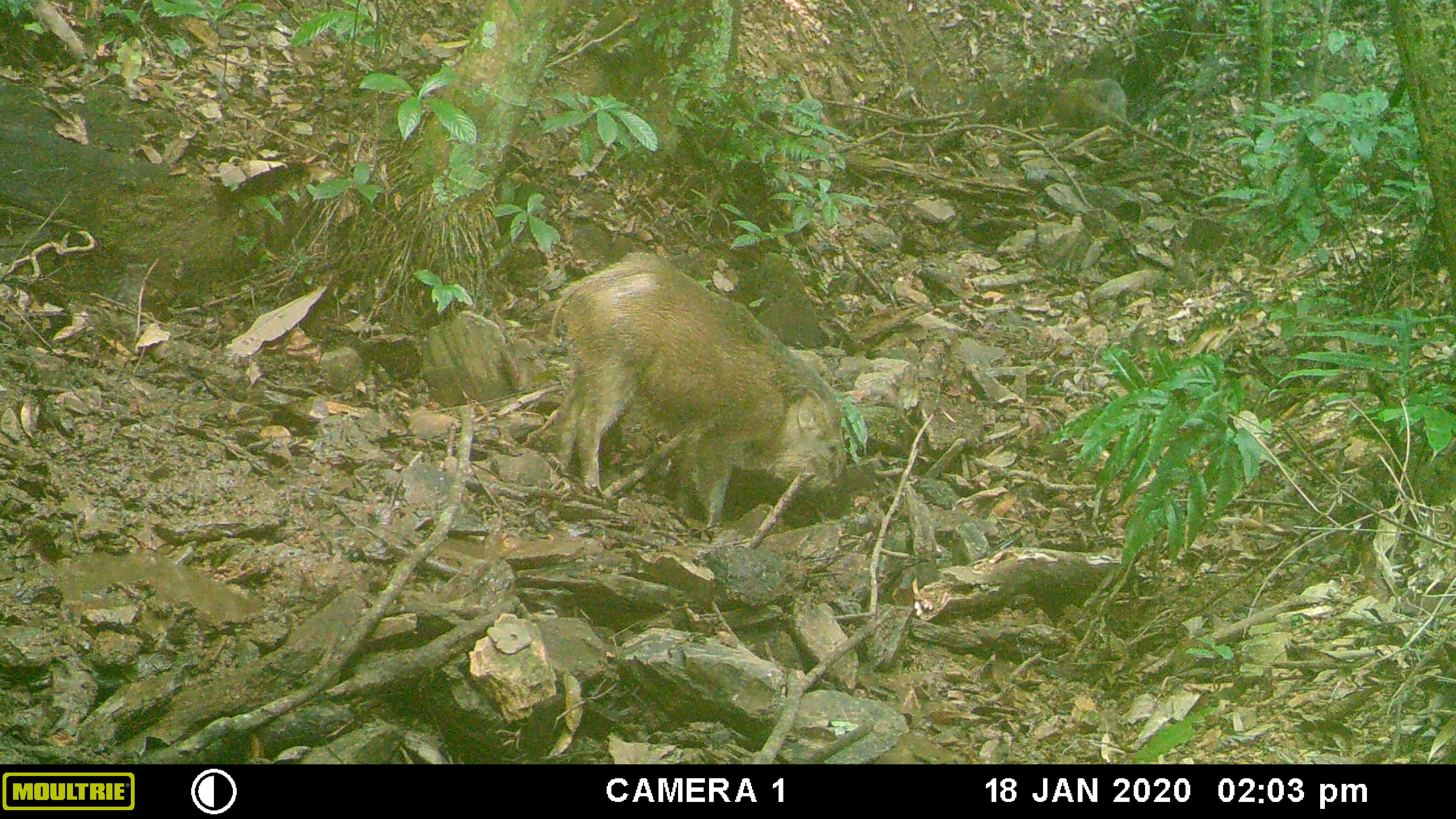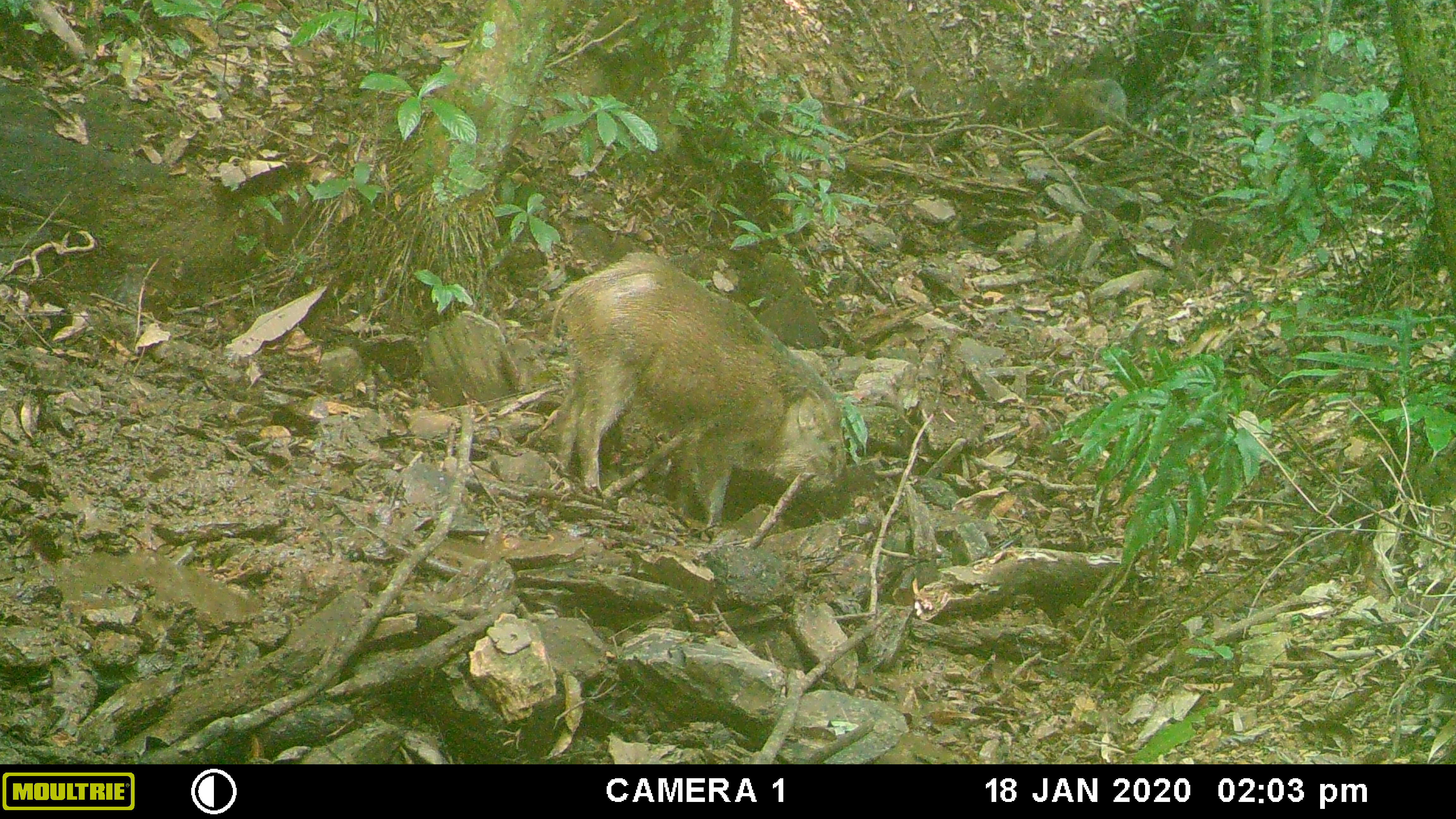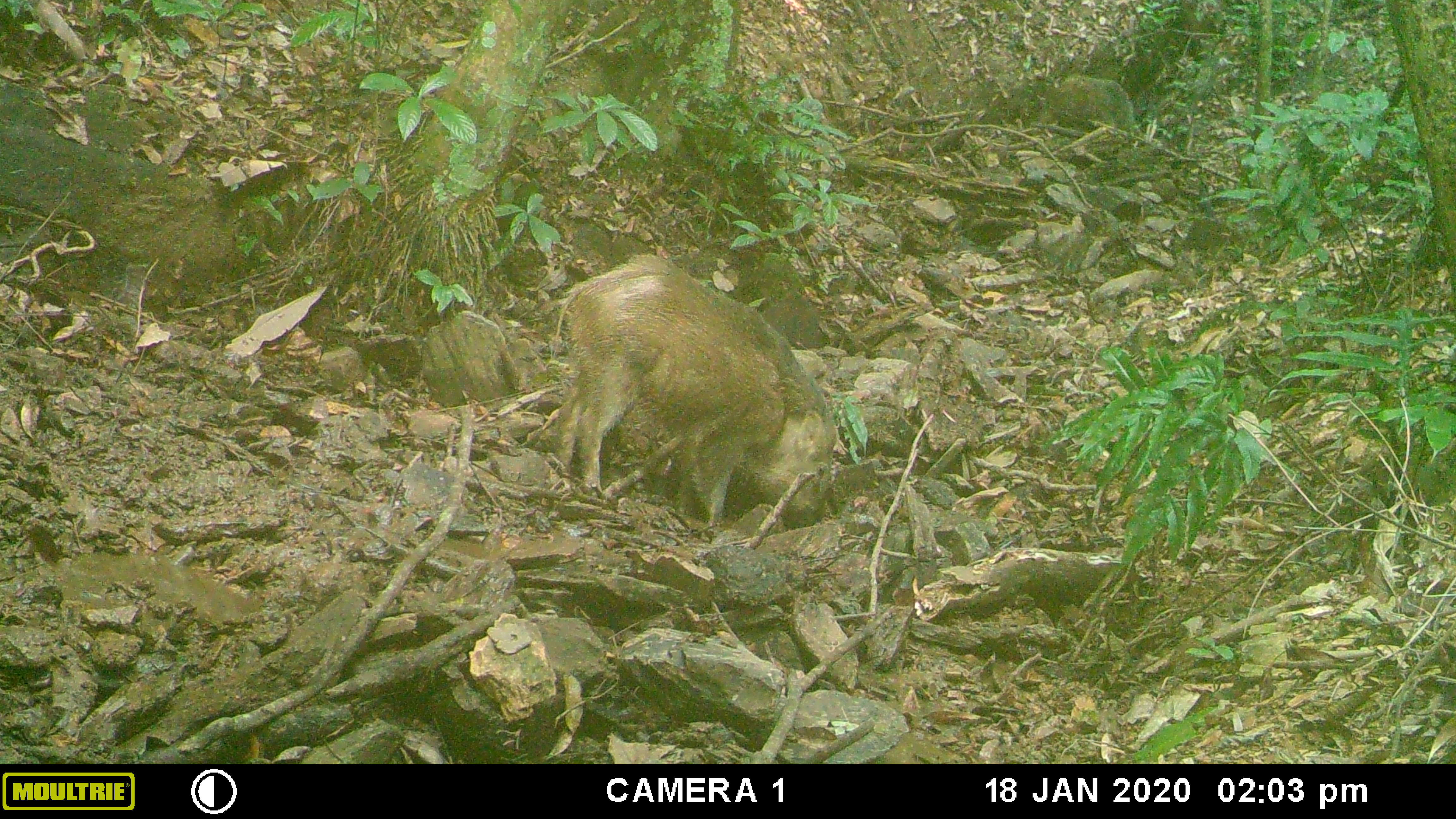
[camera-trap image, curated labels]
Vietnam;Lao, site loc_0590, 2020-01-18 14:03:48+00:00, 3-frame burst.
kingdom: Animalia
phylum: Chordata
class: Aves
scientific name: Aves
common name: bird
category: unidentified bird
Unidentified bird (bird) (Aves). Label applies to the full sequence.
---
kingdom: Animalia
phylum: Chordata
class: Mammalia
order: Artiodactyla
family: Suidae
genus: Sus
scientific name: Sus scrofa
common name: eurasian wild pig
Eurasian wild pig (Sus scrofa). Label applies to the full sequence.